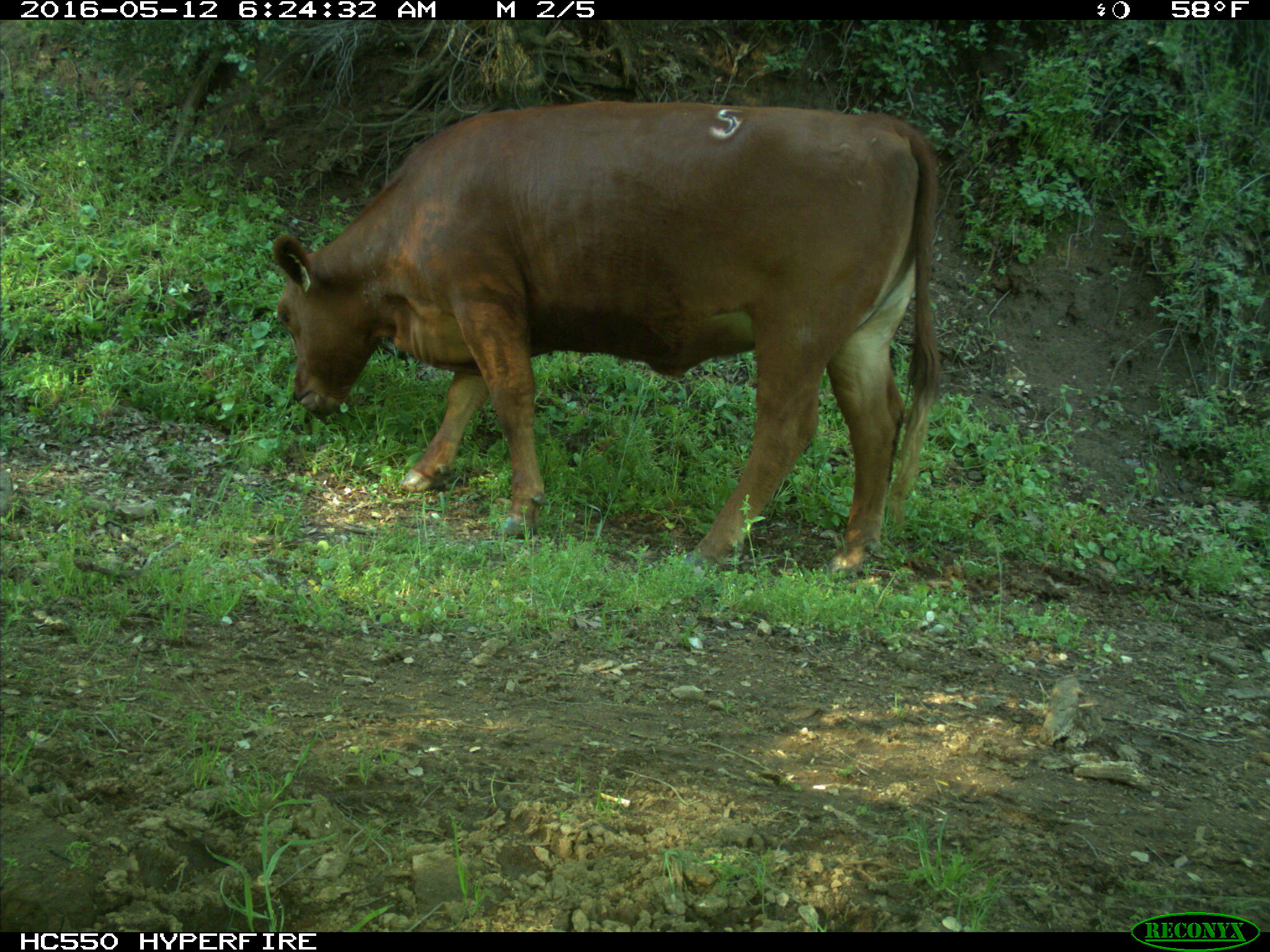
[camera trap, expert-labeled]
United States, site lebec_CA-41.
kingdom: Animalia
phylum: Chordata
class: Mammalia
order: Artiodactyla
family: Bovidae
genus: Bos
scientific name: Bos taurus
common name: domestic cow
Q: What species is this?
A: Bos taurus (domestic cow).